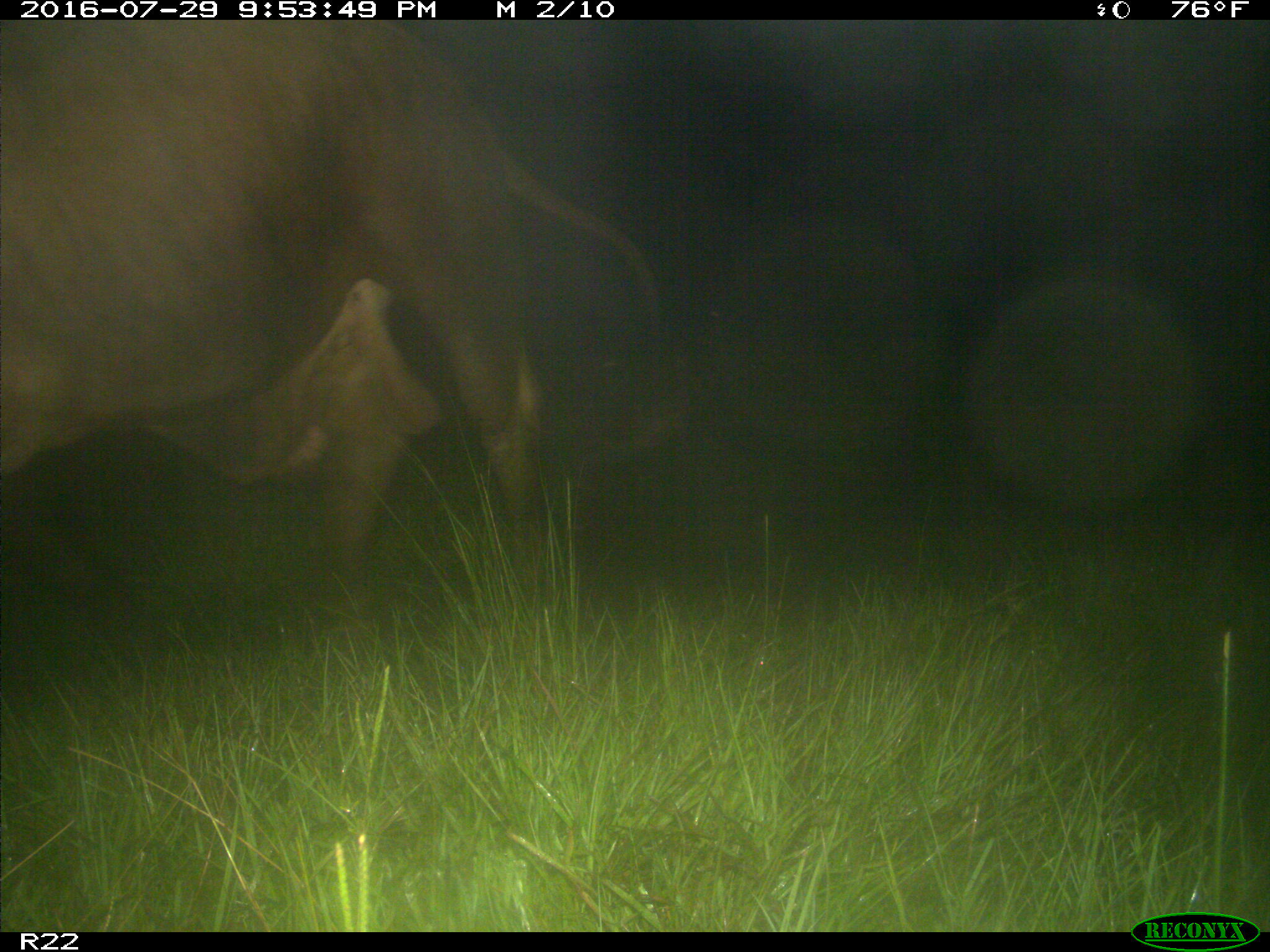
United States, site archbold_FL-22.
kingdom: Animalia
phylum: Chordata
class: Mammalia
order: Artiodactyla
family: Bovidae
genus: Bos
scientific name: Bos taurus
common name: domestic cow